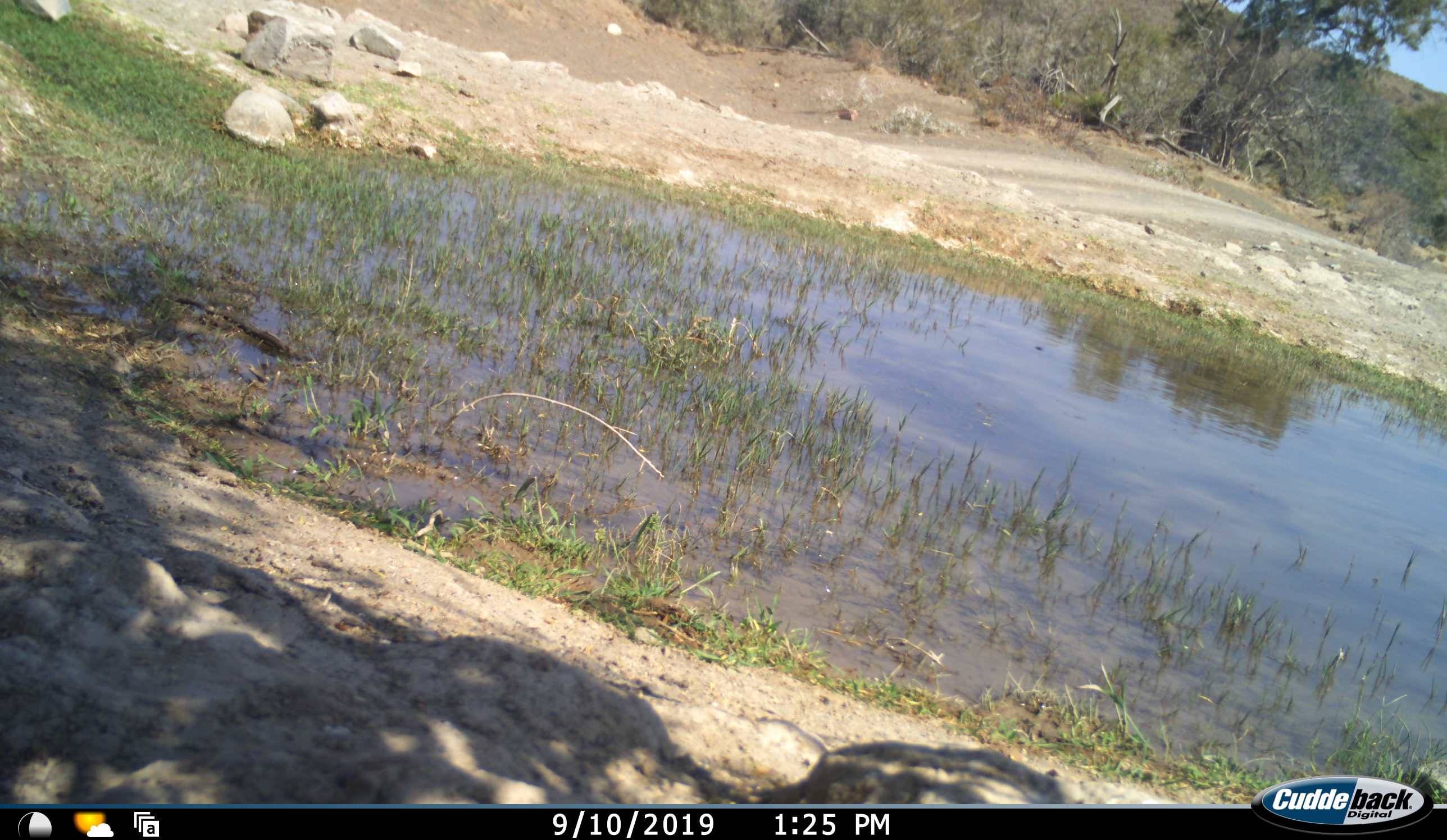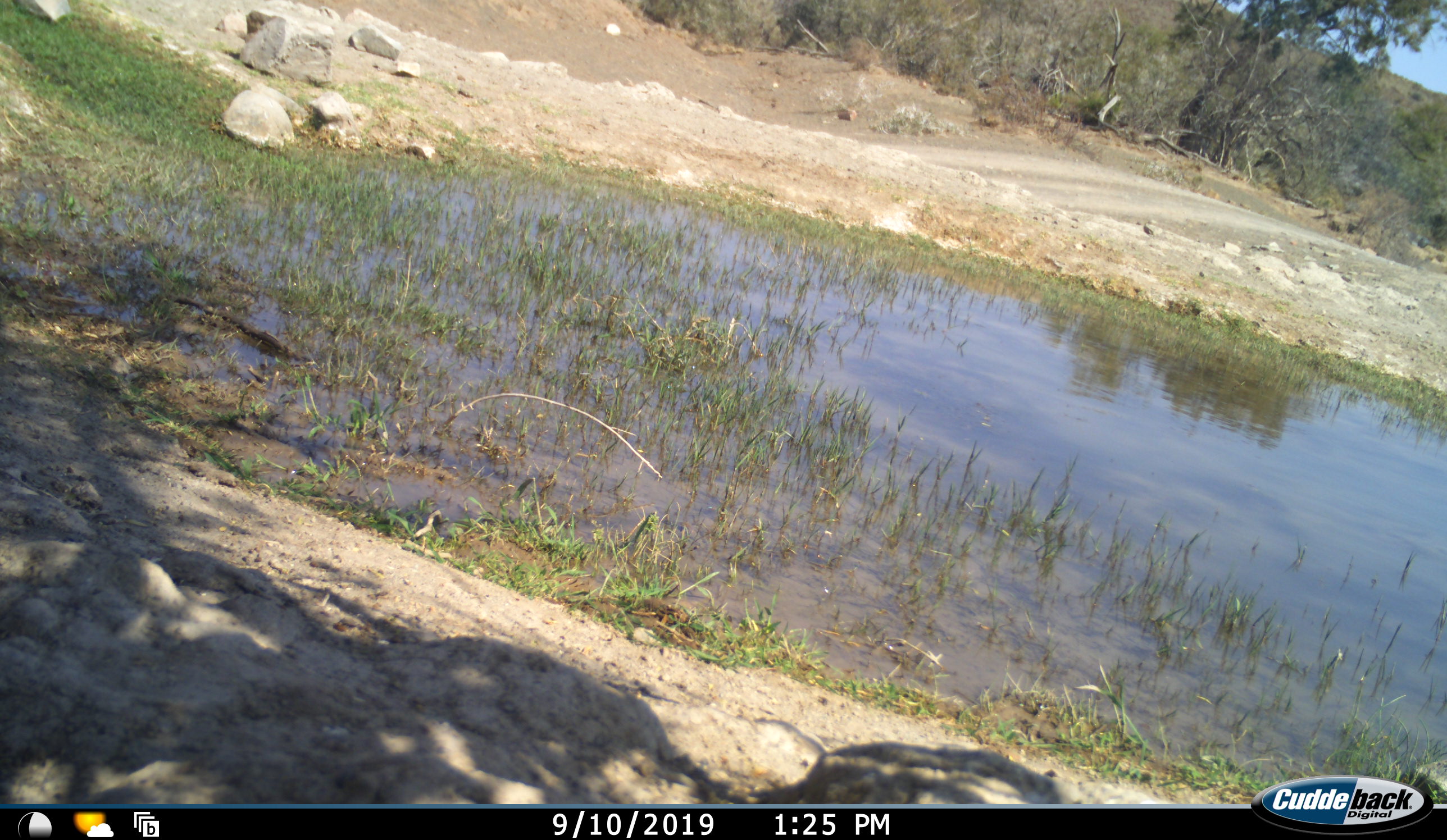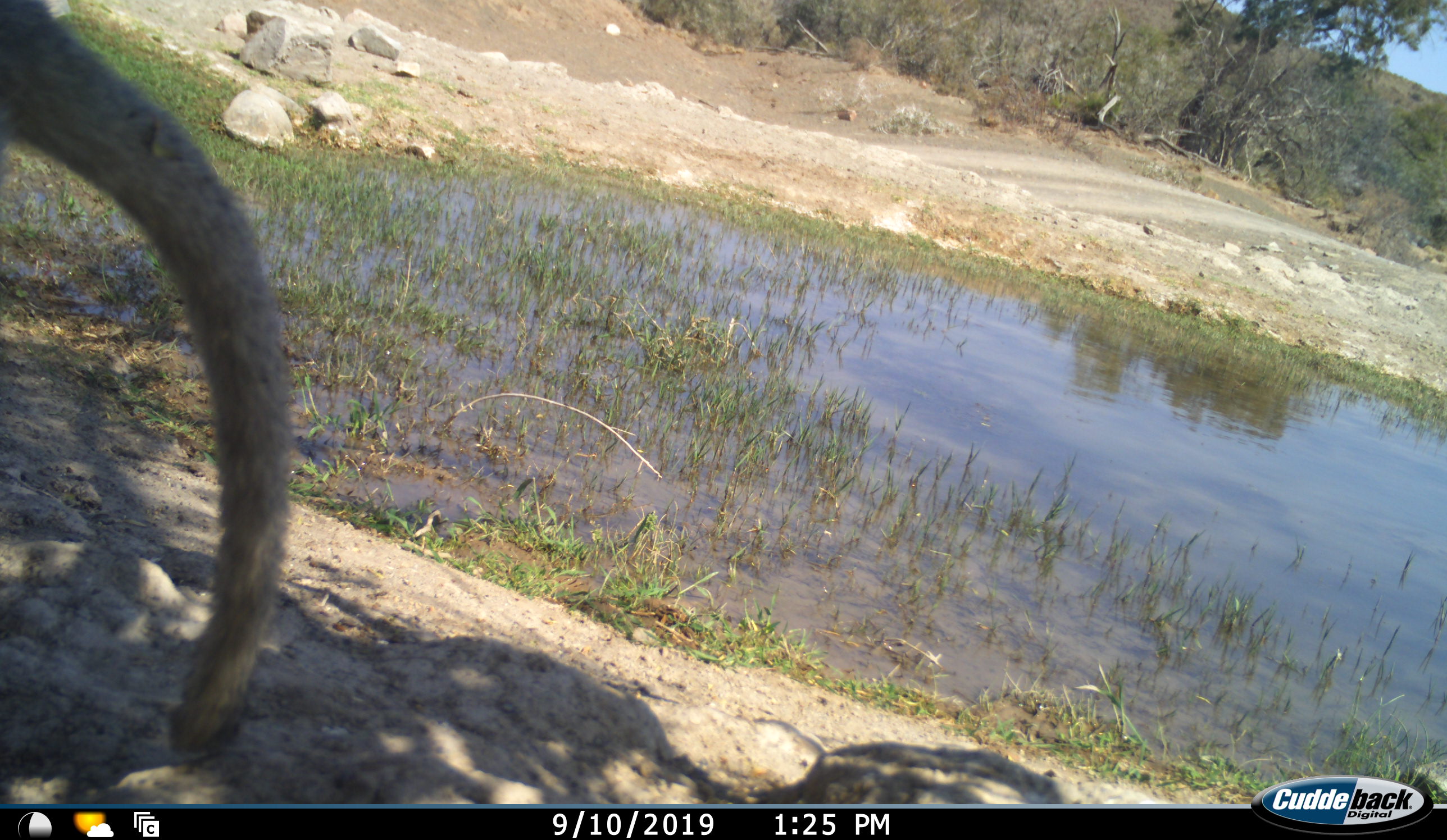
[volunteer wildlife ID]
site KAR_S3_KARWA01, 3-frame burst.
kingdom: Animalia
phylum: Chordata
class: Mammalia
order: Primates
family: Cercopithecidae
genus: Chlorocebus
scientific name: Chlorocebus pygerythrus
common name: vervet monkey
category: monkeyvervet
Monkeyvervet (vervet monkey) (Chlorocebus pygerythrus), count 1. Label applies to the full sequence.